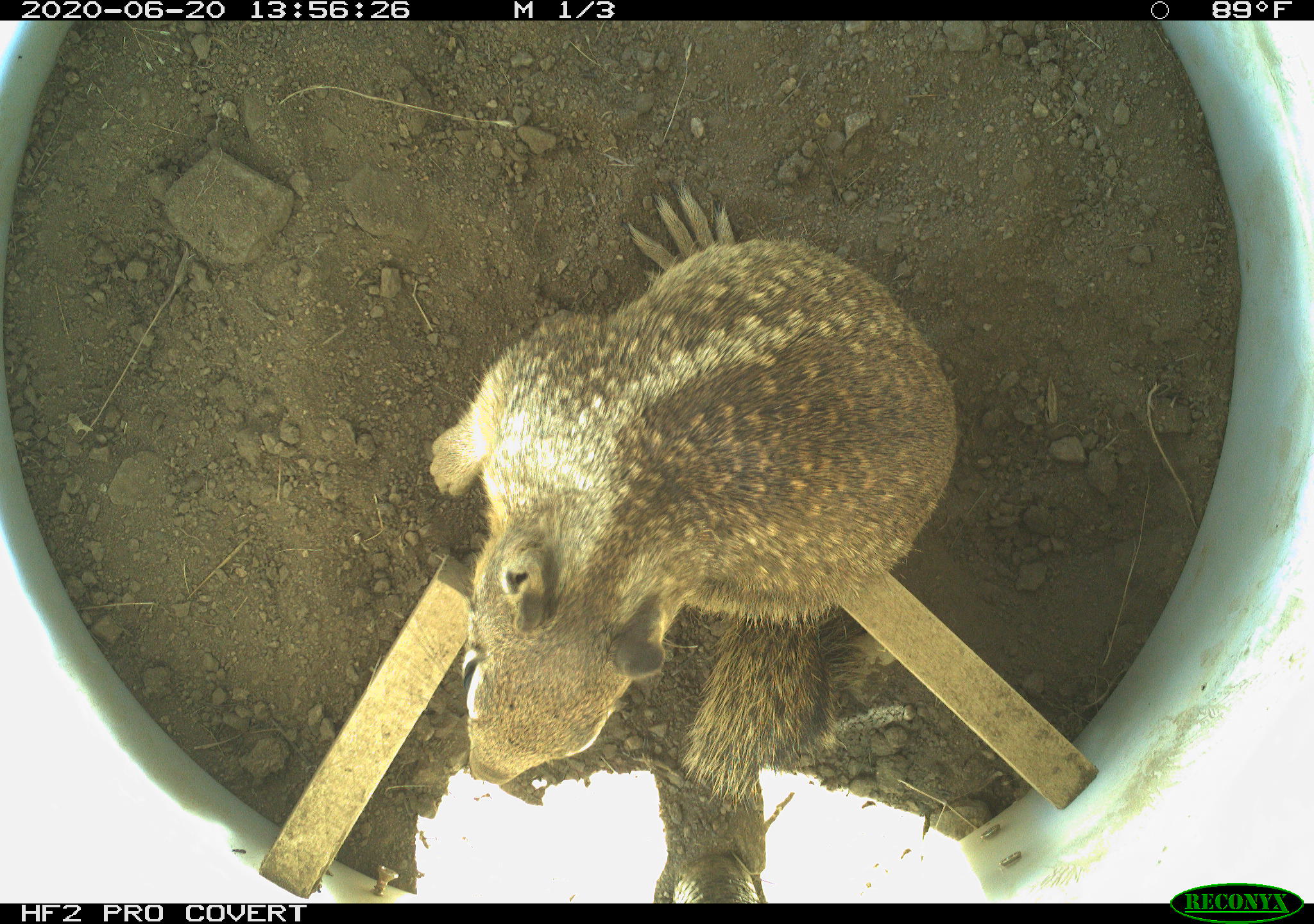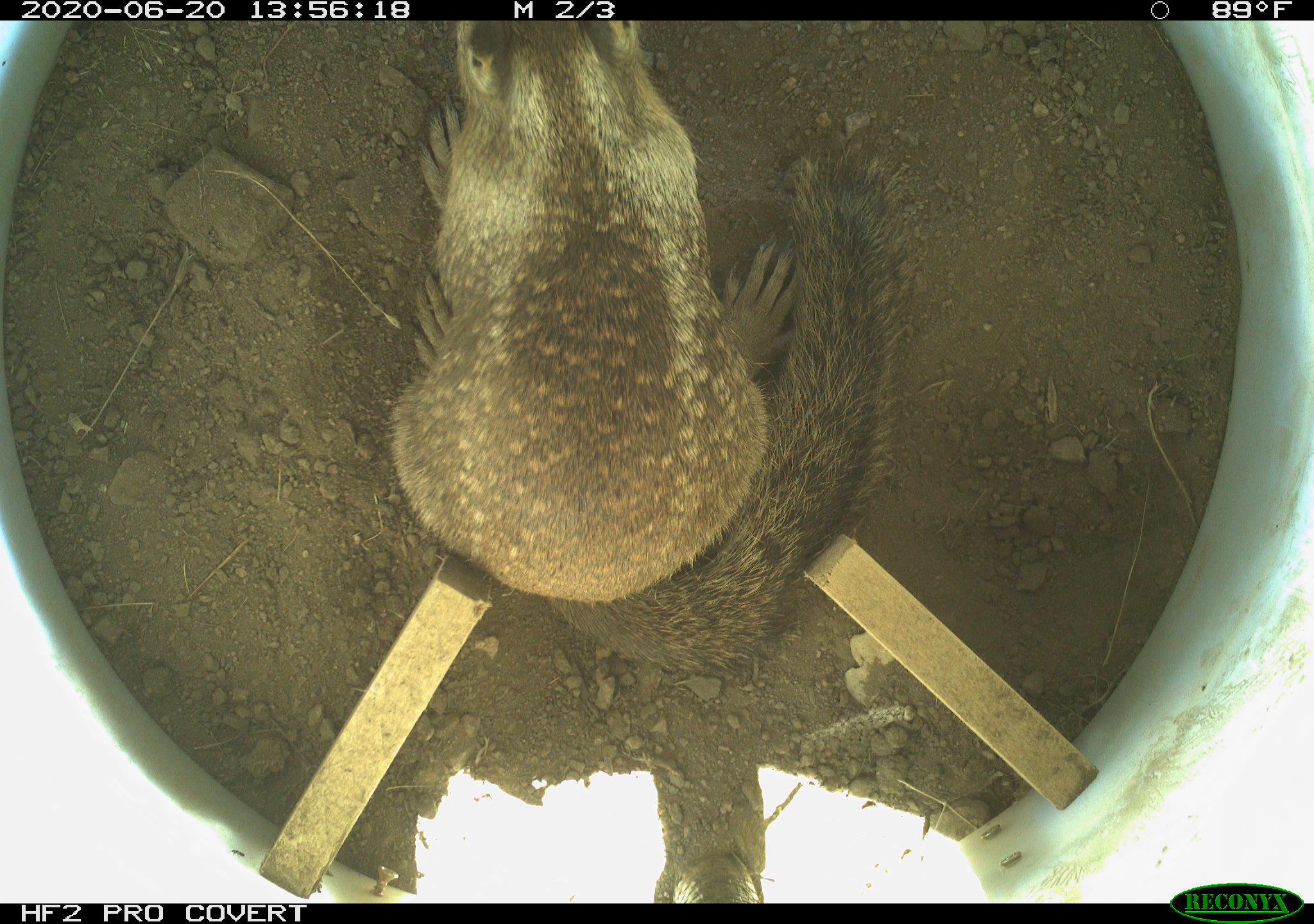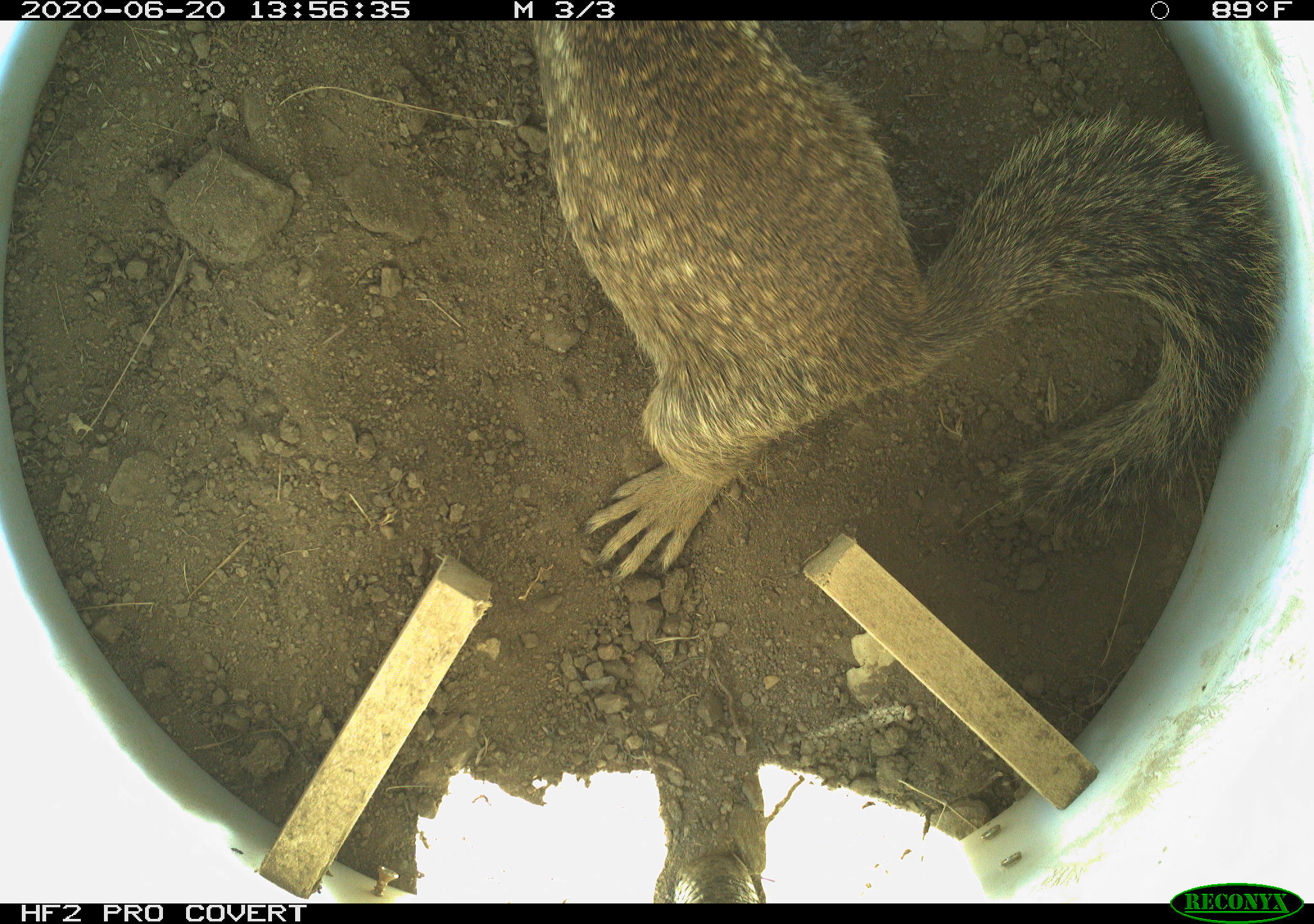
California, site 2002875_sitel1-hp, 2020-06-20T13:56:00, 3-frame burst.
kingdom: Animalia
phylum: Chordata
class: Mammalia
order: Rodentia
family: Sciuridae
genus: Otospermophilus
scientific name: Otospermophilus beecheyi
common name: california ground squirrel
California ground squirrel (Otospermophilus beecheyi).